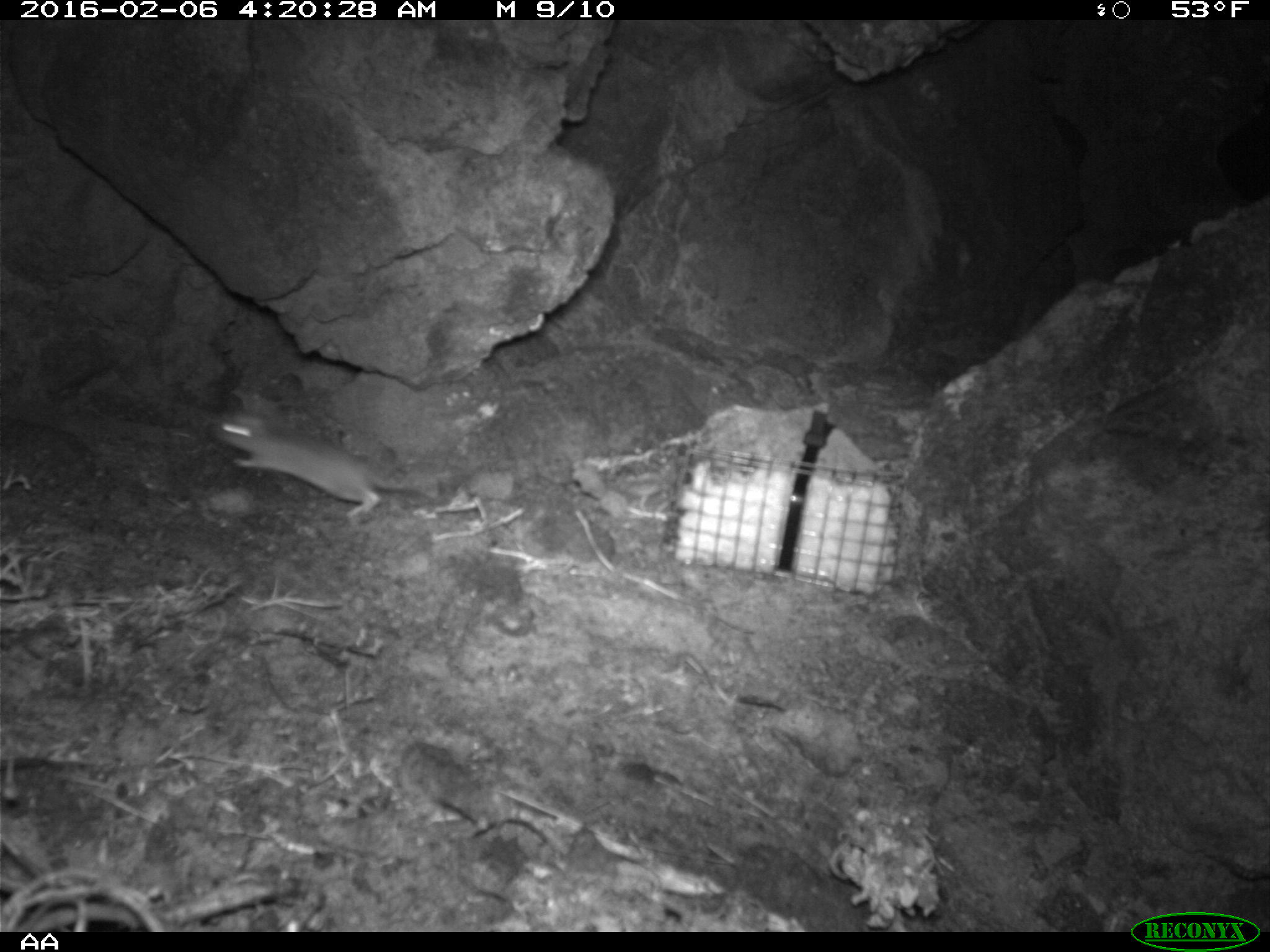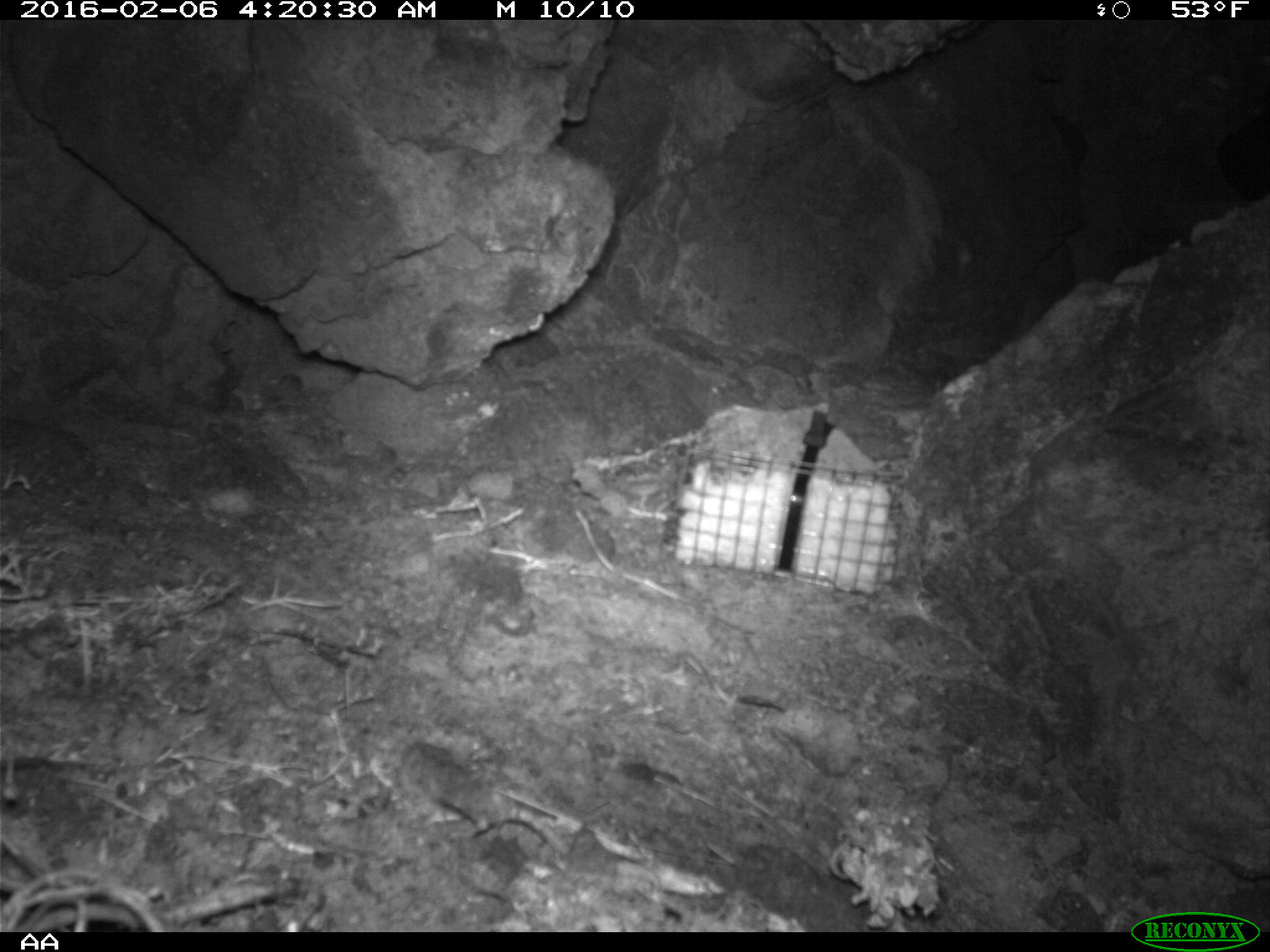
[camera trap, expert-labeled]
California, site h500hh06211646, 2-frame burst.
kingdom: Animalia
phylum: Chordata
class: Mammalia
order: Rodentia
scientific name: Rodentia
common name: rodent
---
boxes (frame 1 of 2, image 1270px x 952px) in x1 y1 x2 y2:
rodent: 207 407 451 518